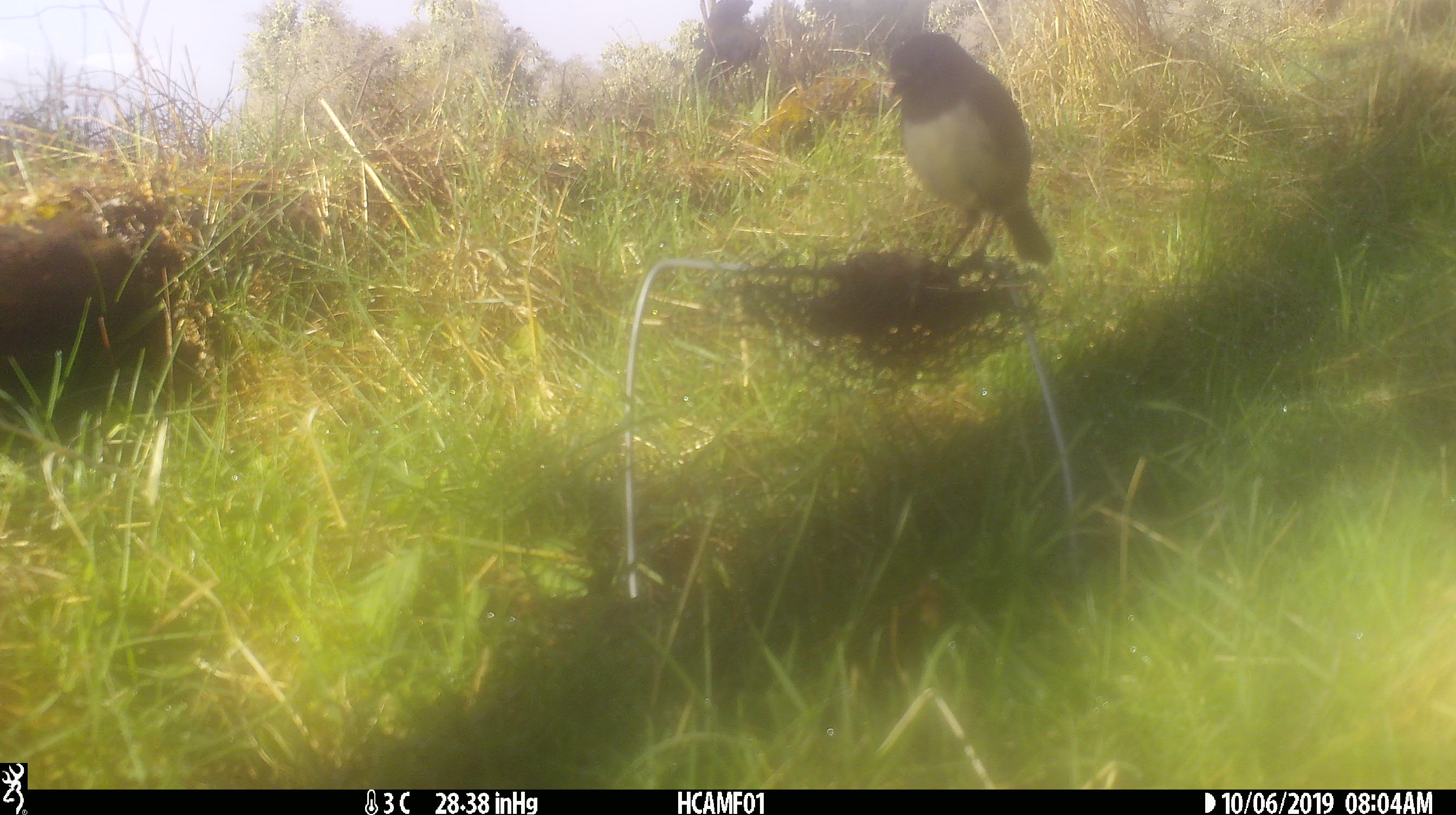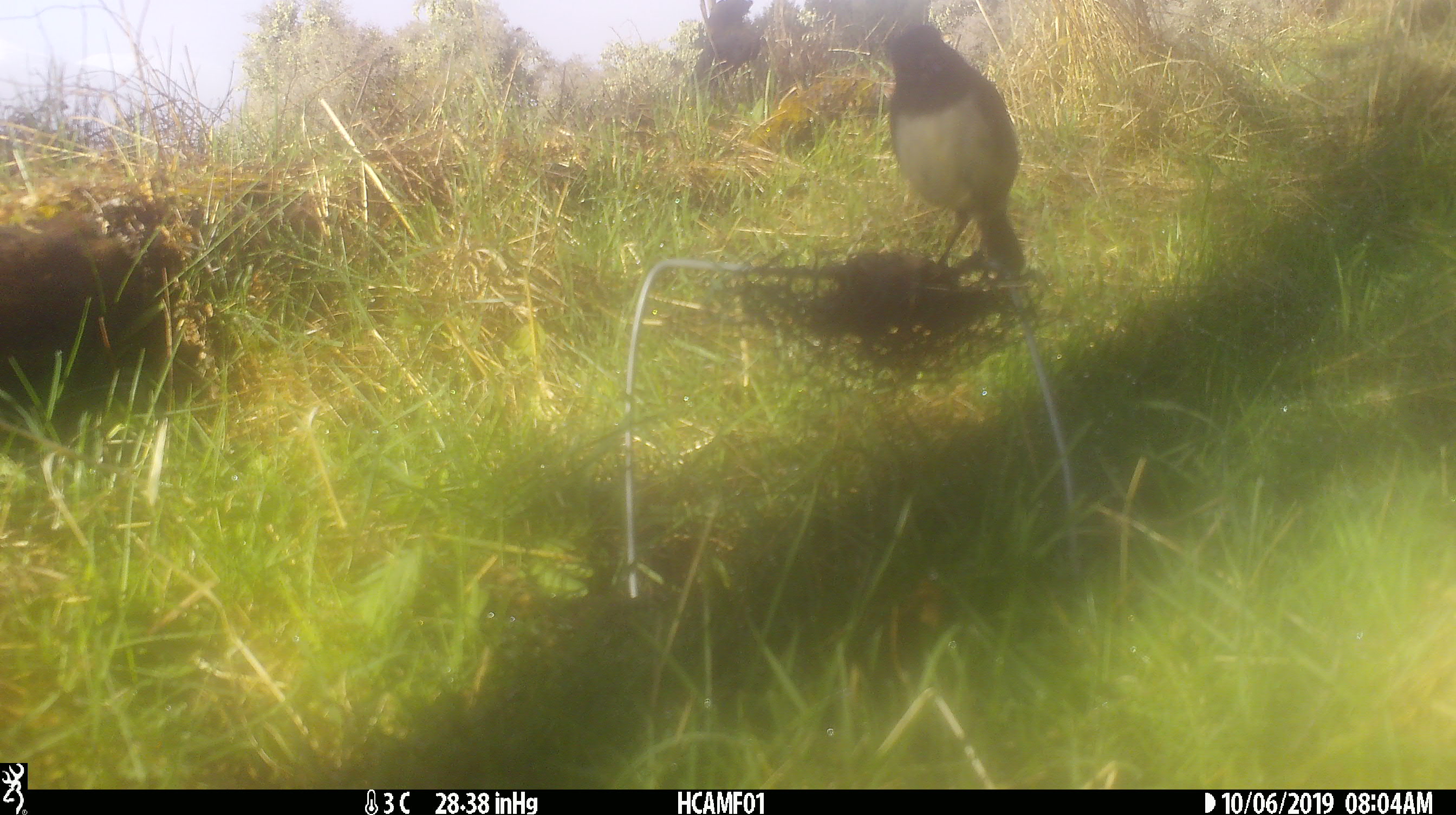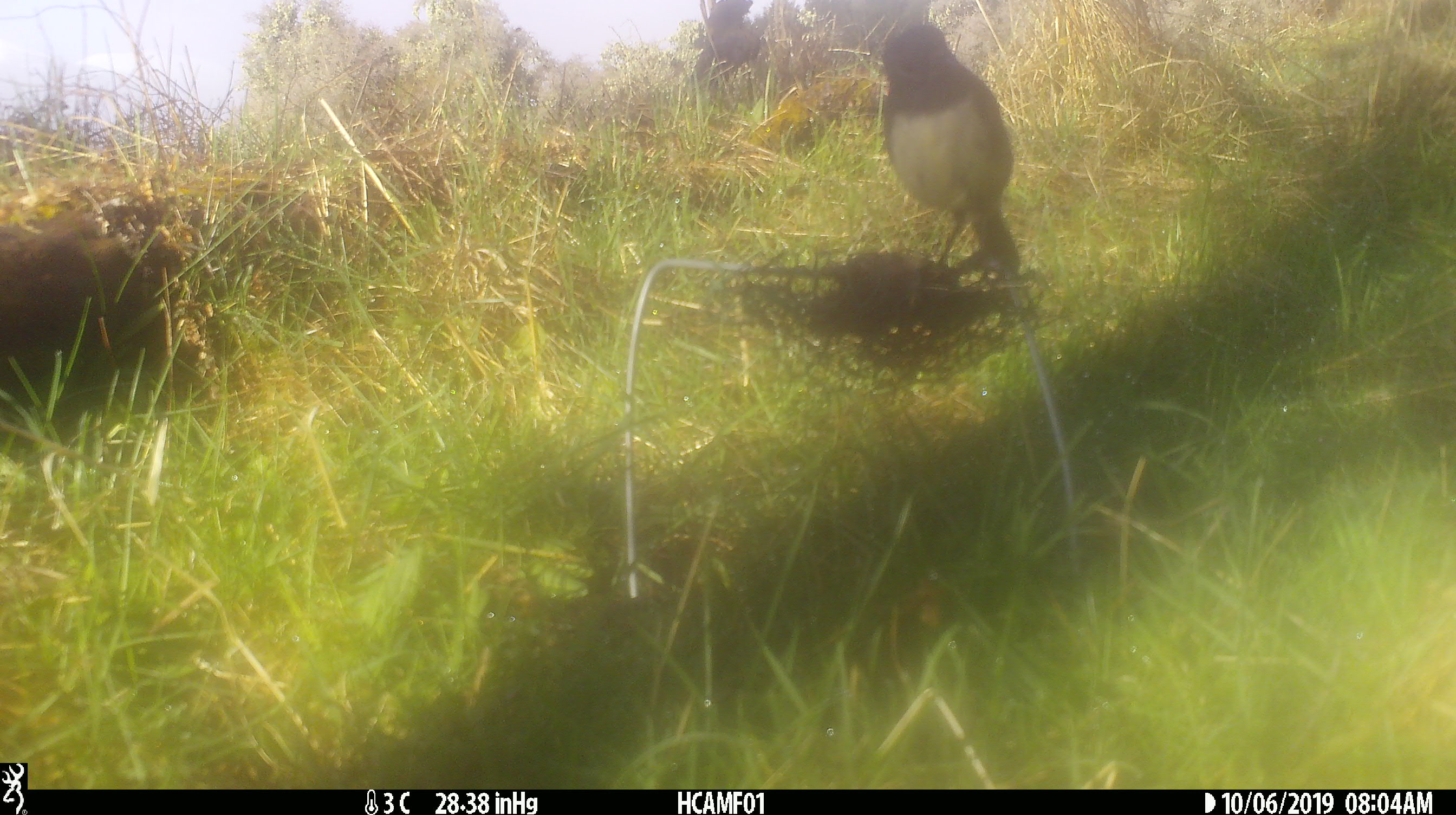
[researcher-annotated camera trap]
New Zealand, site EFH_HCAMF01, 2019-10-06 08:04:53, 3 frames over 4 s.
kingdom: Animalia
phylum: Chordata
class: Aves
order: Passeriformes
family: Petroicidae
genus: Petroica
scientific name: Petroica australis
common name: new zealand robin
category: robin